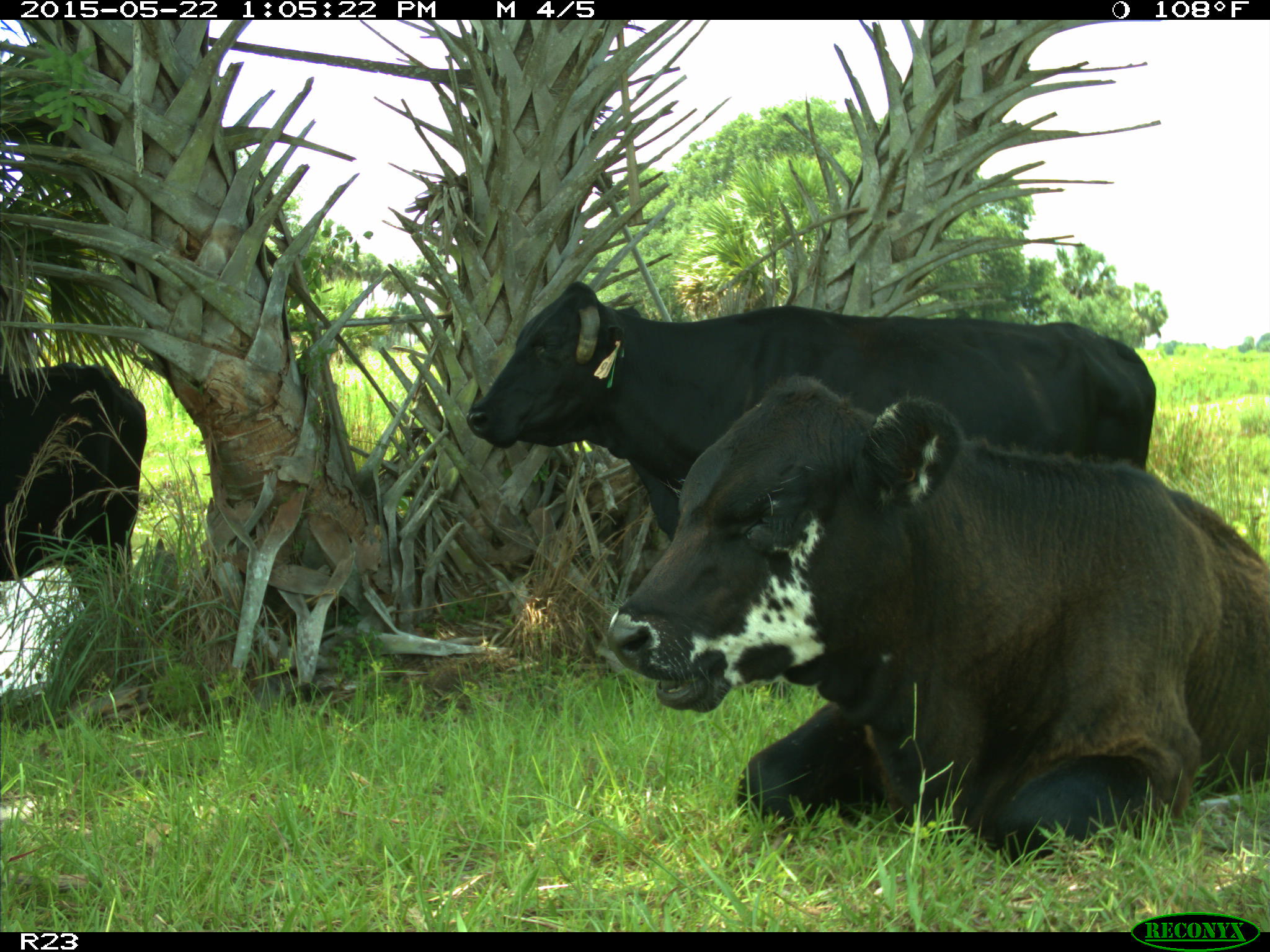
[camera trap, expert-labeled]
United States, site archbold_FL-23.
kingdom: Animalia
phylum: Chordata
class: Mammalia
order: Artiodactyla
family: Bovidae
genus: Bos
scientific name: Bos taurus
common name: domestic cow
Bos taurus (domestic cow).